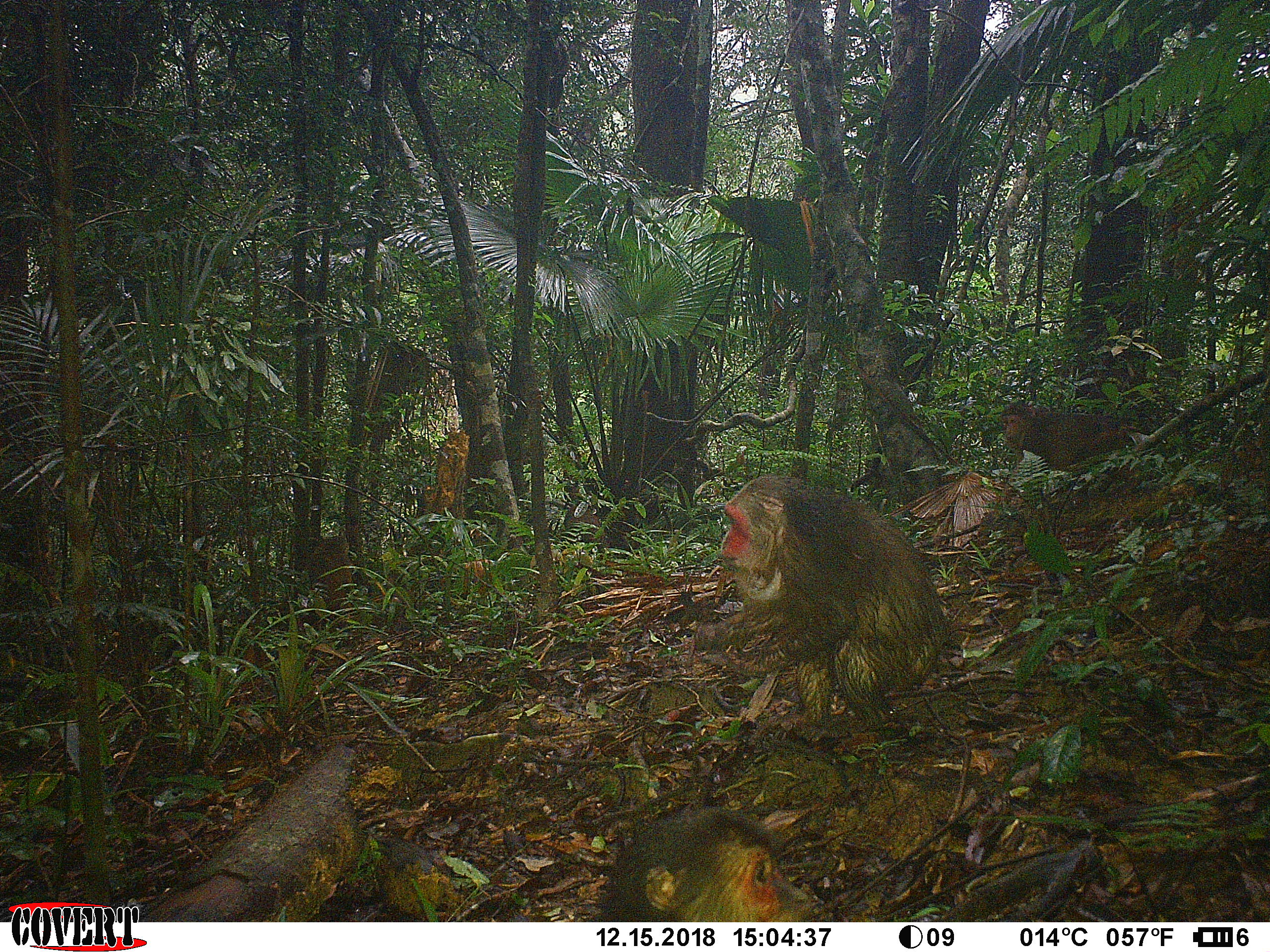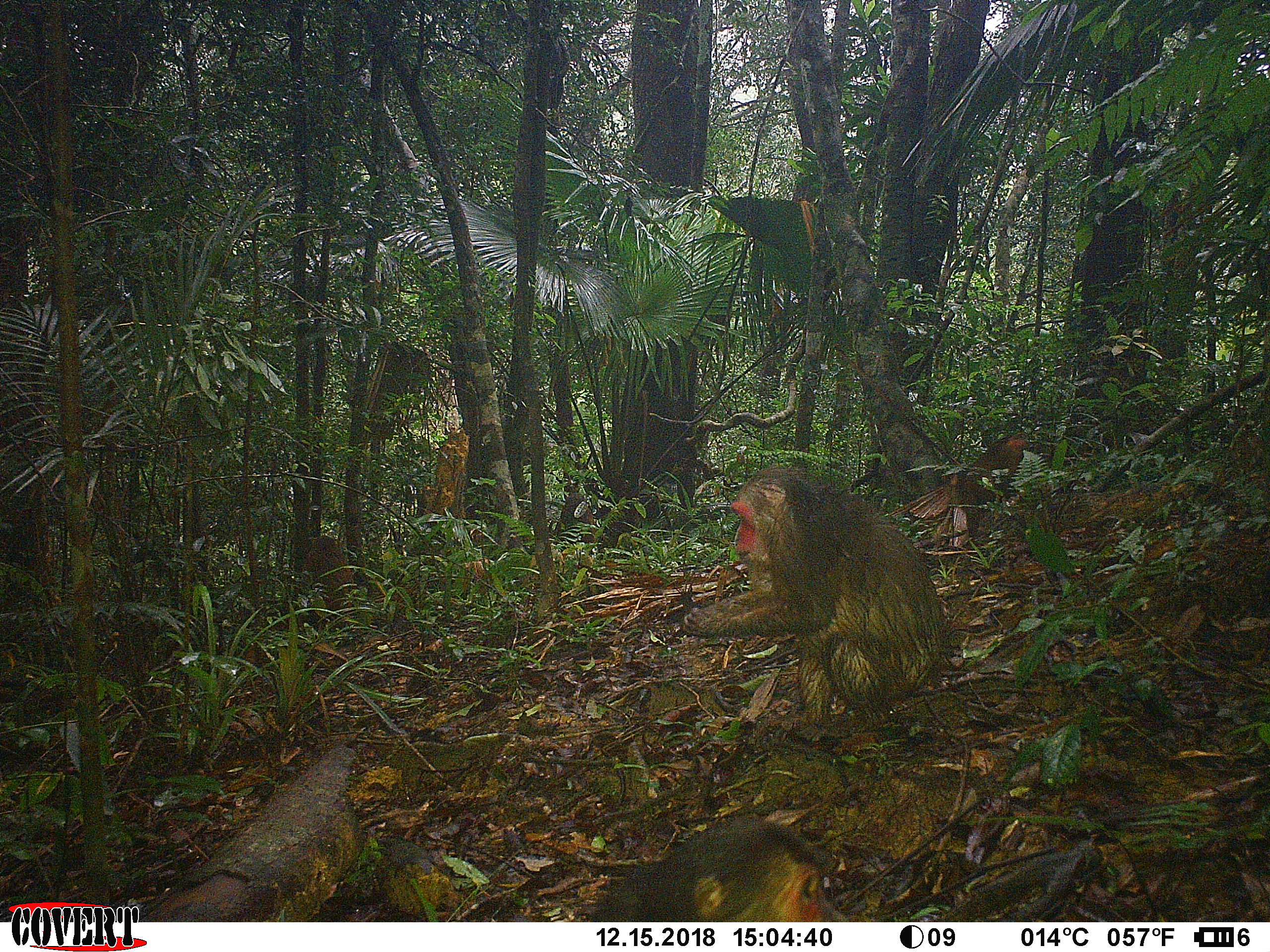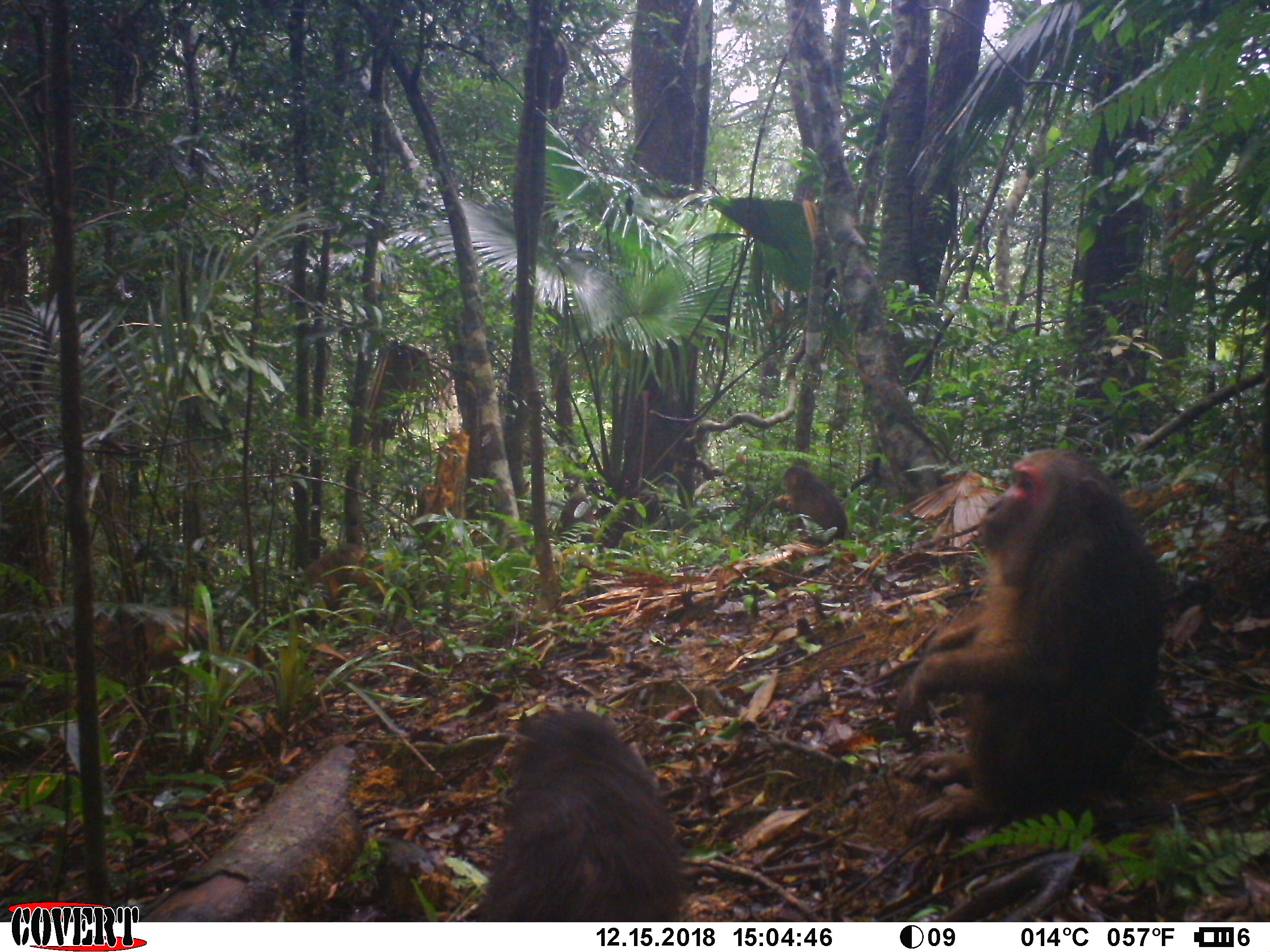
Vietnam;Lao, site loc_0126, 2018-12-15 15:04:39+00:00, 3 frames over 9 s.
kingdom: Animalia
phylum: Chordata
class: Mammalia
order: Primates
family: Cercopithecidae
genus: Macaca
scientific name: Macaca arctoides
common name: stump-tailed macaque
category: stump tailed macaque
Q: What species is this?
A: Stump tailed macaque (stump-tailed macaque) (Macaca arctoides).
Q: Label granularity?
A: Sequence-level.